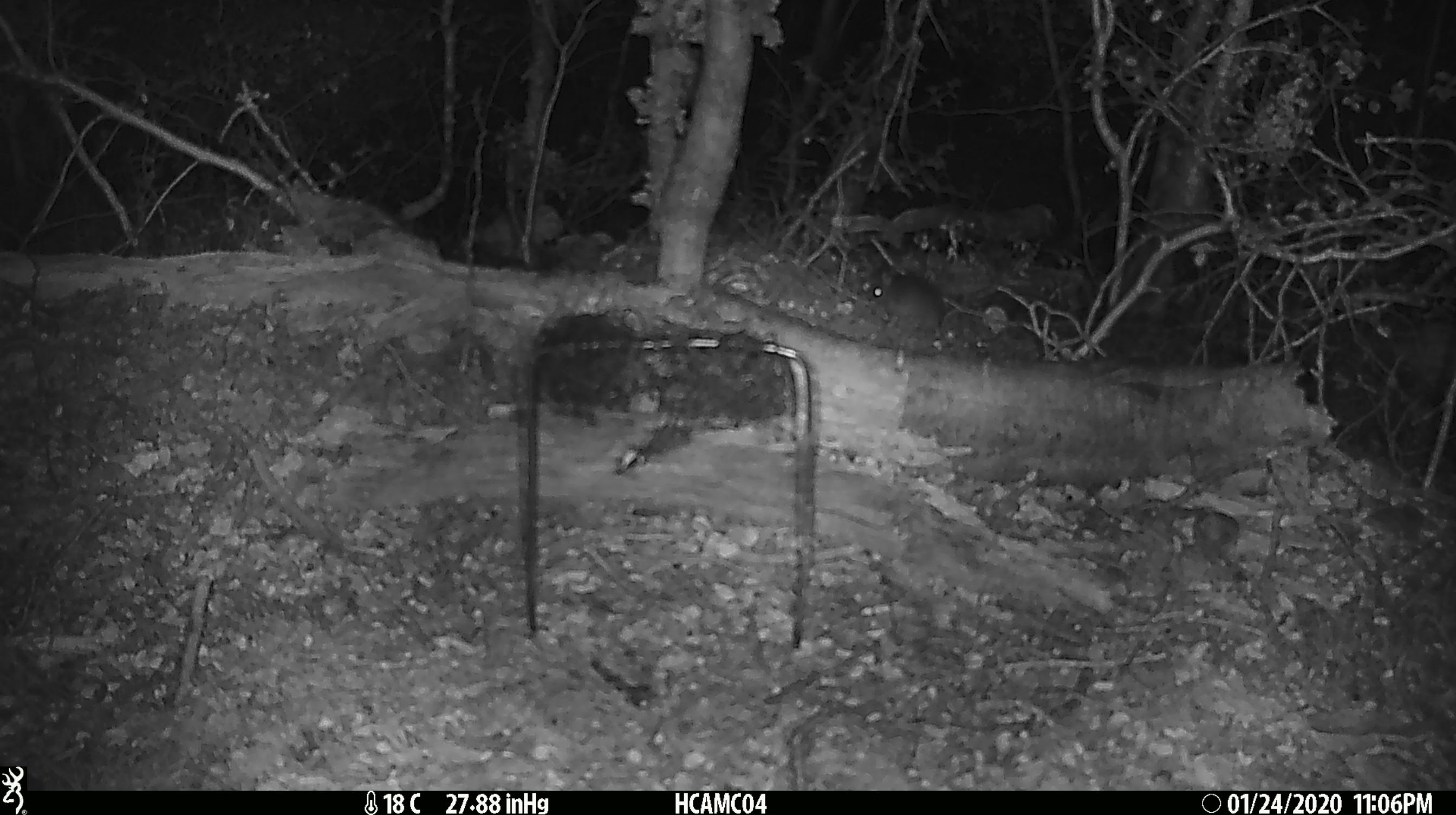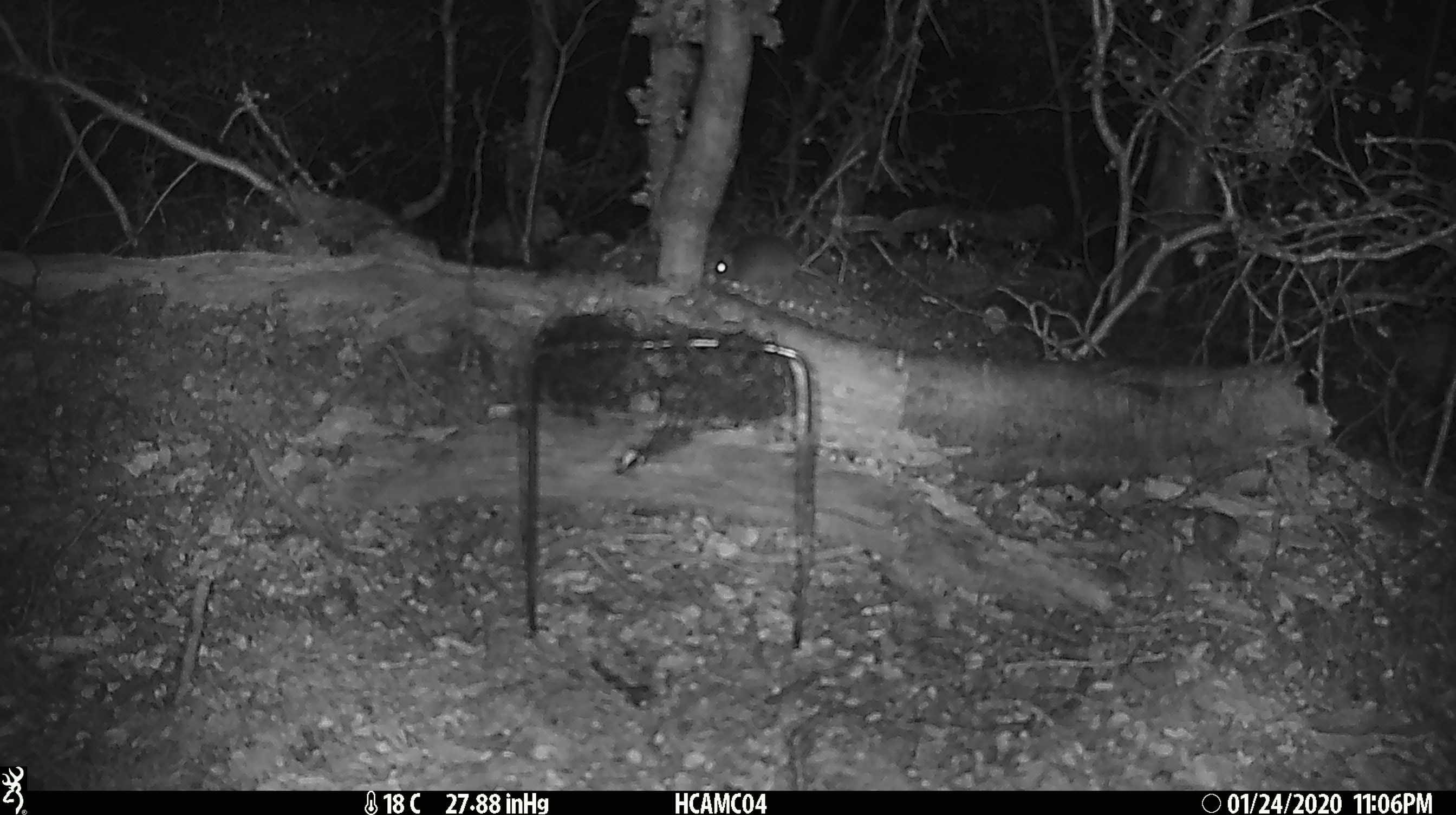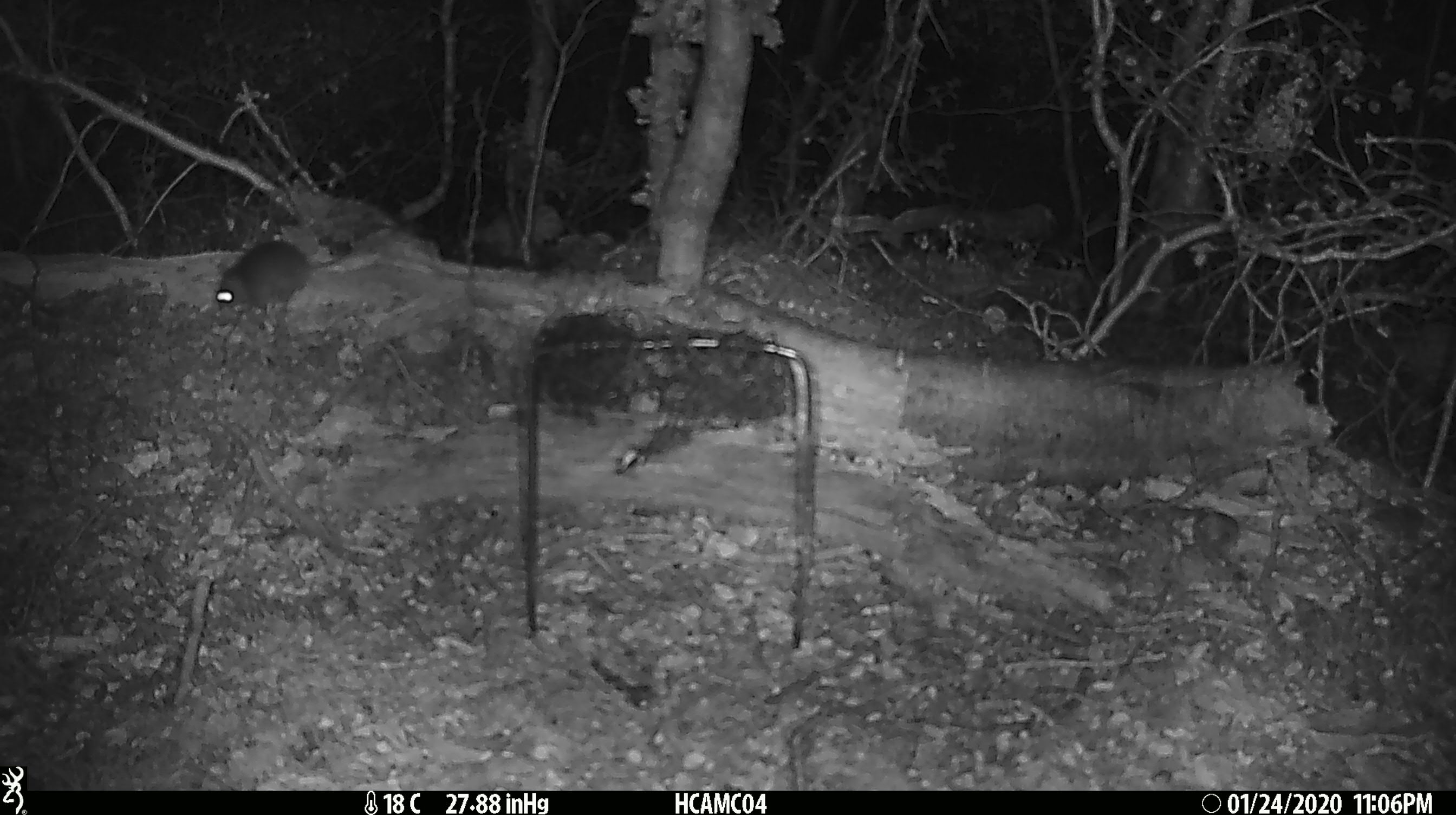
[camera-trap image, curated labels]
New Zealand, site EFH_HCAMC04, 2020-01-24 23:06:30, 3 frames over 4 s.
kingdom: Animalia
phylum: Chordata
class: Mammalia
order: Rodentia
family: Muridae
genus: Mus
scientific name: Mus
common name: mouse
Mouse (Mus).